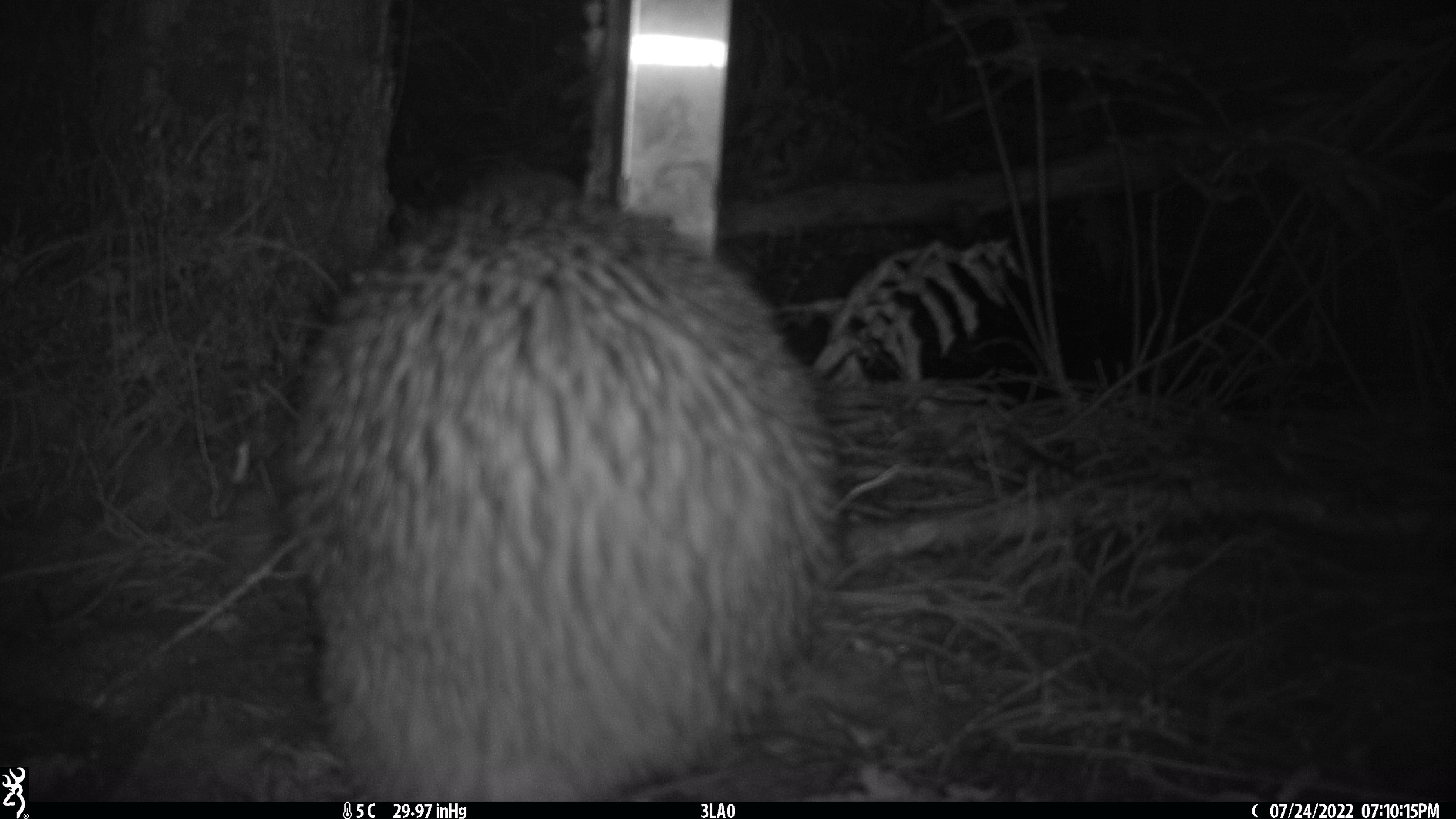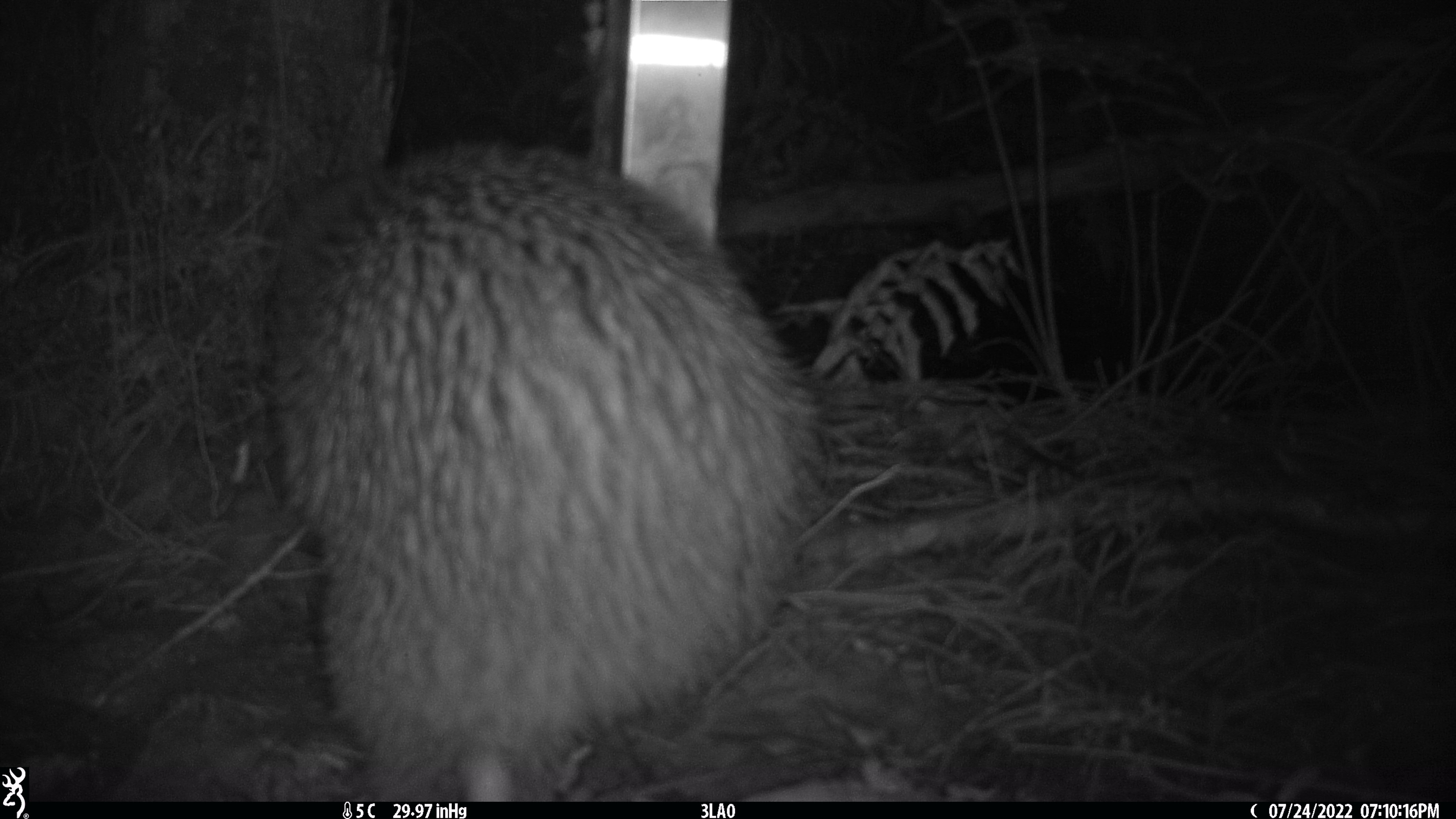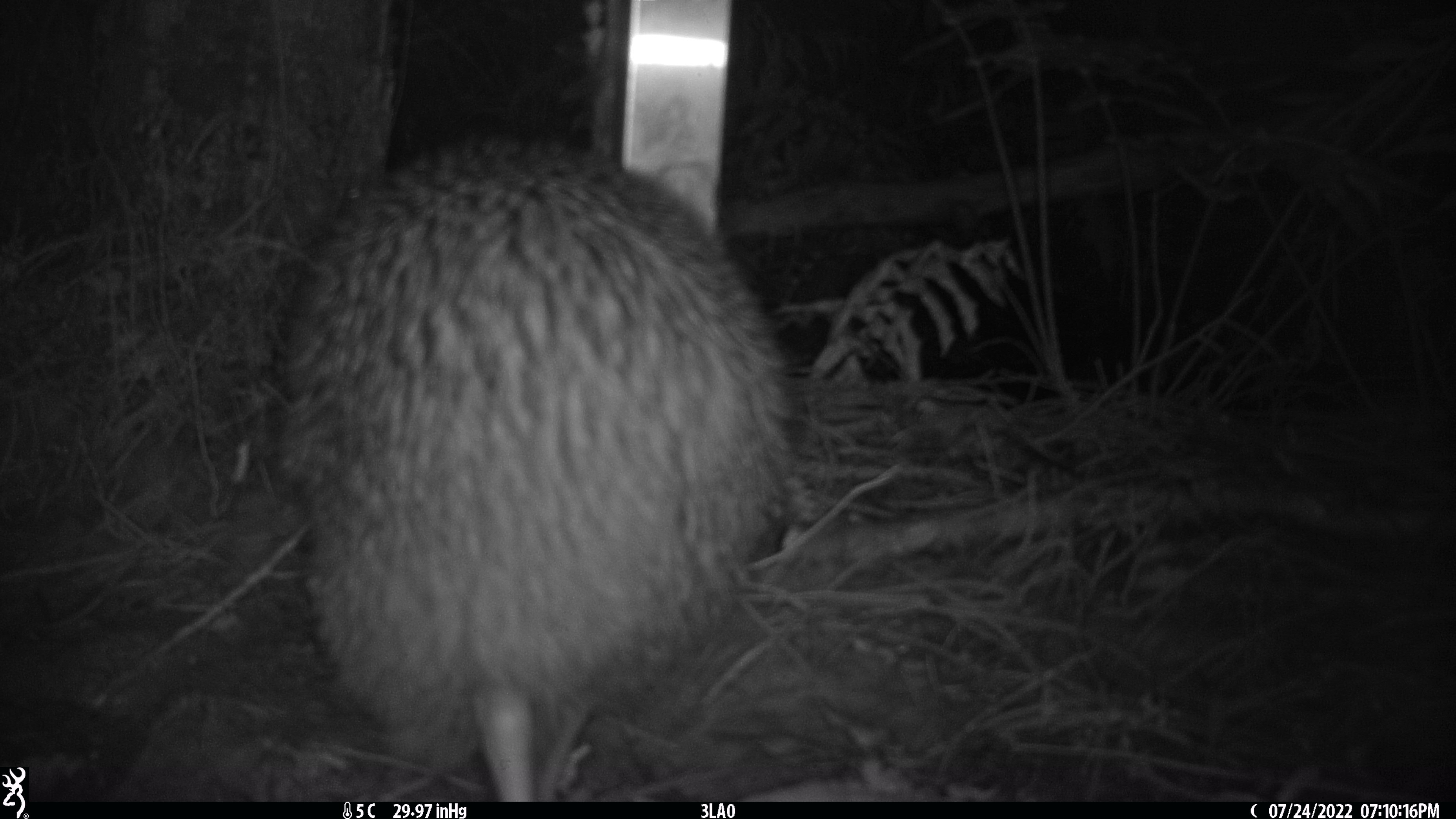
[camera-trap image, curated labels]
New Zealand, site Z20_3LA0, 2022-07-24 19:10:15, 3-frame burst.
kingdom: Animalia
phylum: Chordata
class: Aves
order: Apterygiformes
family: Apterygidae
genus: Apteryx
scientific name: Apteryx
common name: kiwi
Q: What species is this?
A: Kiwi (Apteryx).